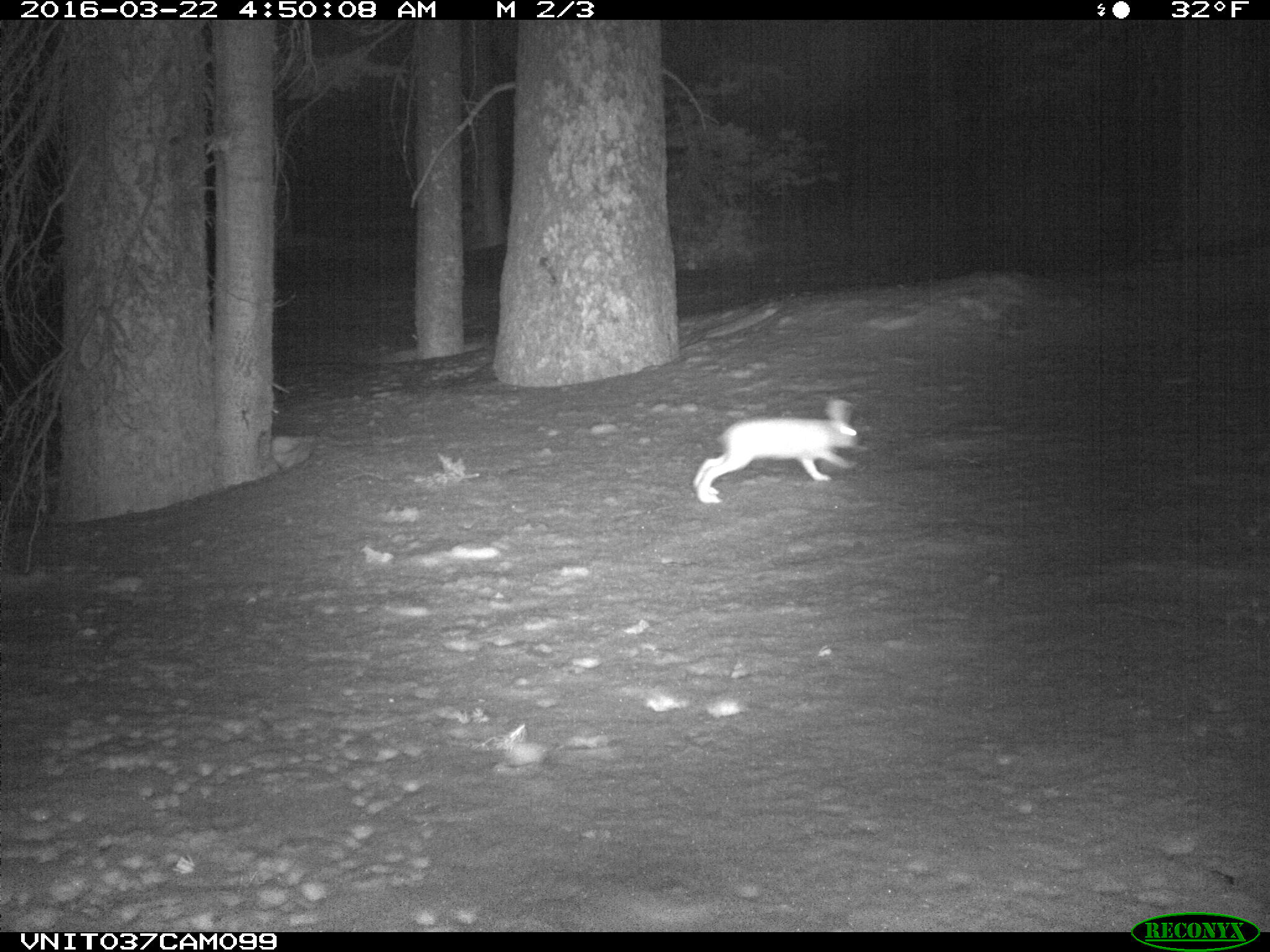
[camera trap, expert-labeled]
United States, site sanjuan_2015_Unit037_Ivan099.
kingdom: Animalia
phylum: Chordata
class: Mammalia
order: Lagomorpha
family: Leporidae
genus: Lepus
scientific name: Lepus americanus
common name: snowshoe hare